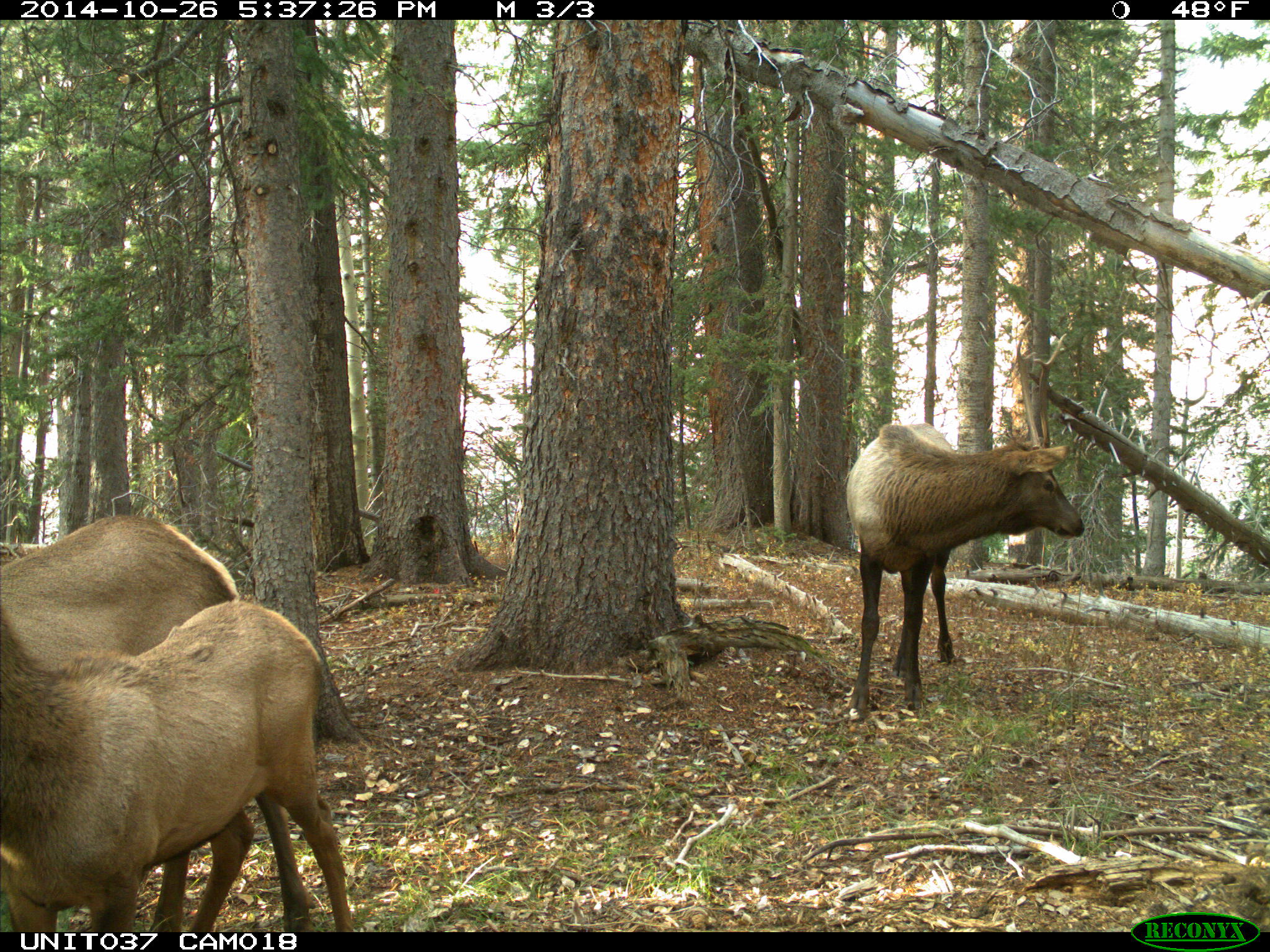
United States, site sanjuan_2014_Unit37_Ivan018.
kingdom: Animalia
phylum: Chordata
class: Mammalia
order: Artiodactyla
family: Cervidae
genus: Cervus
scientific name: Cervus elaphus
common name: red deer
Cervus elaphus (red deer).